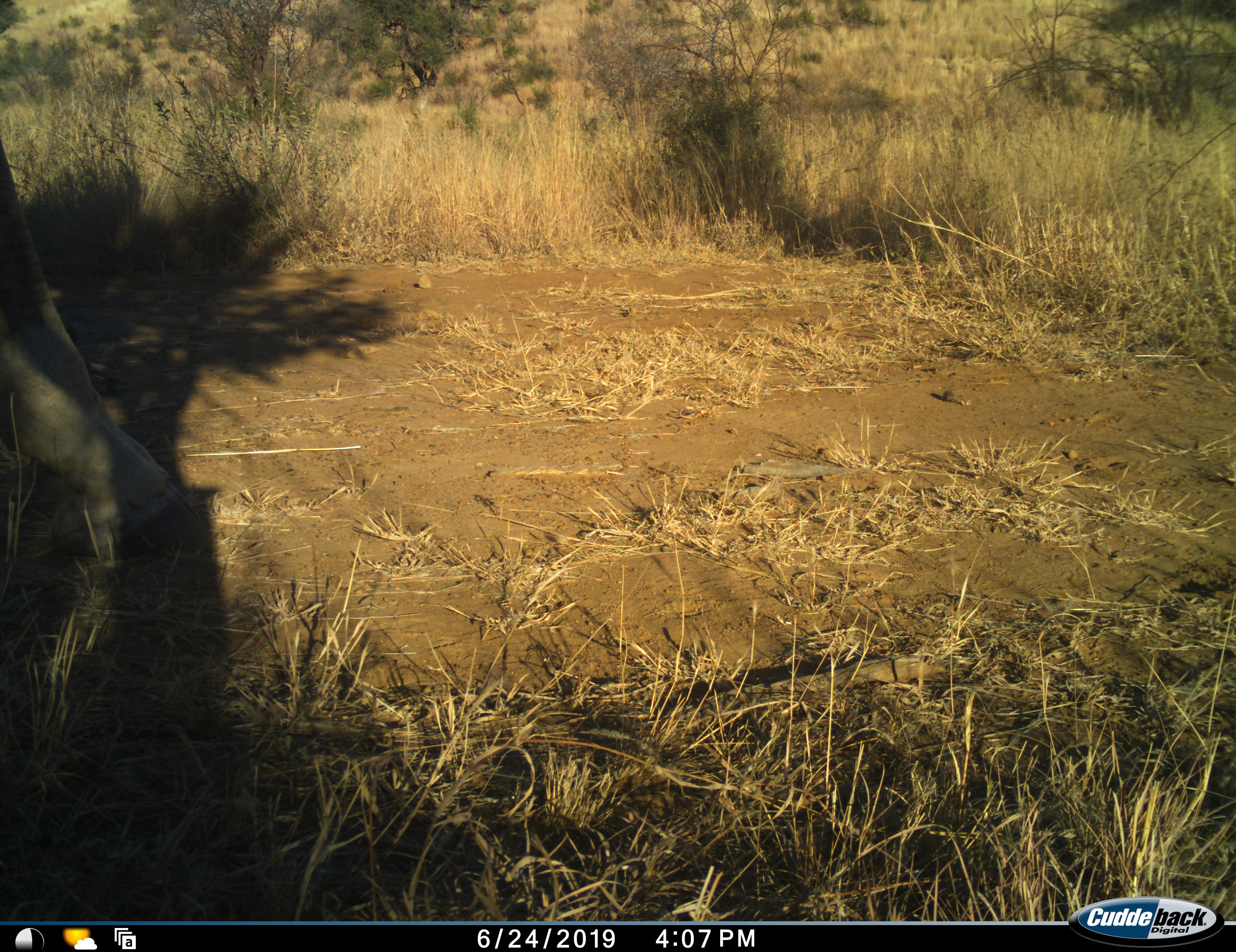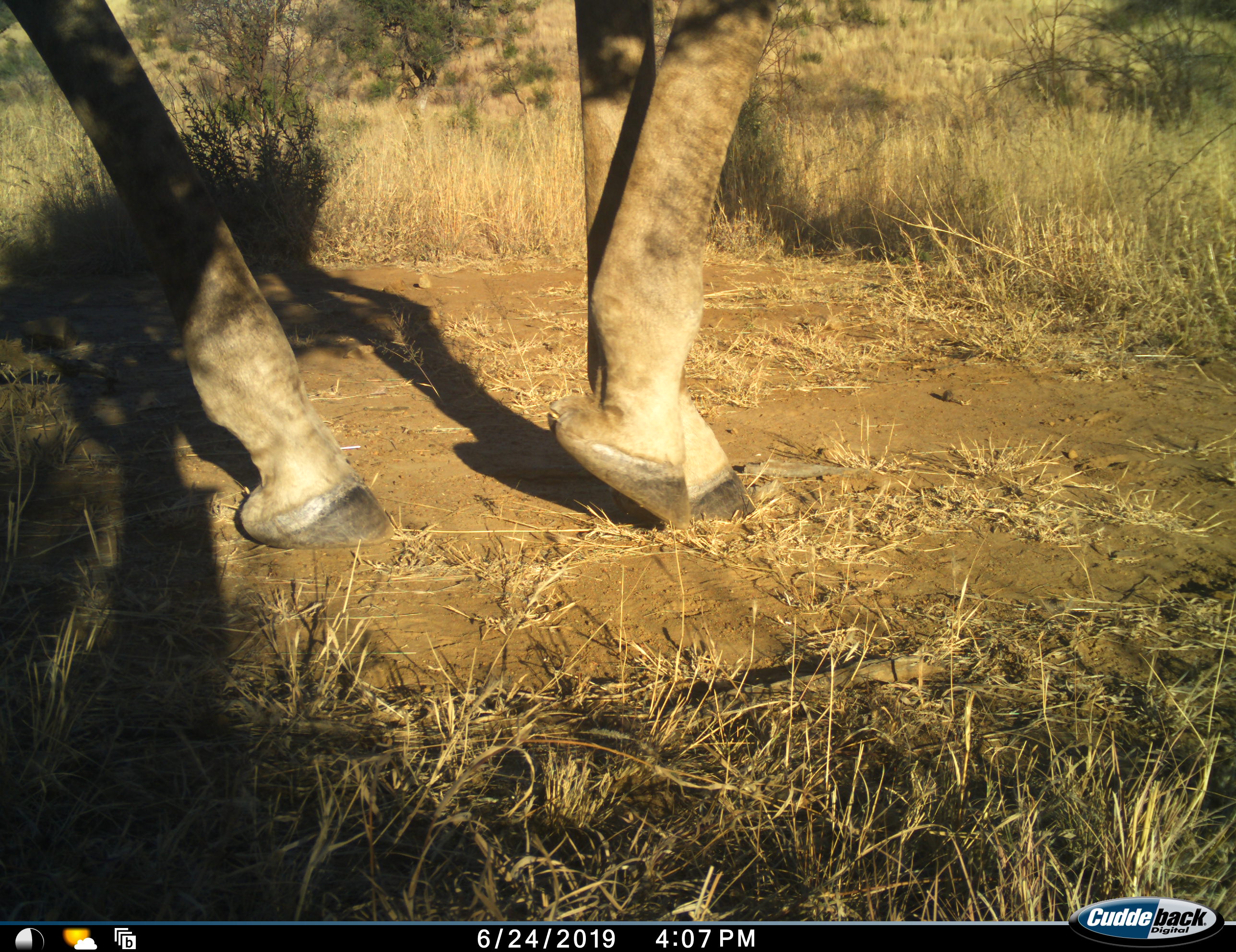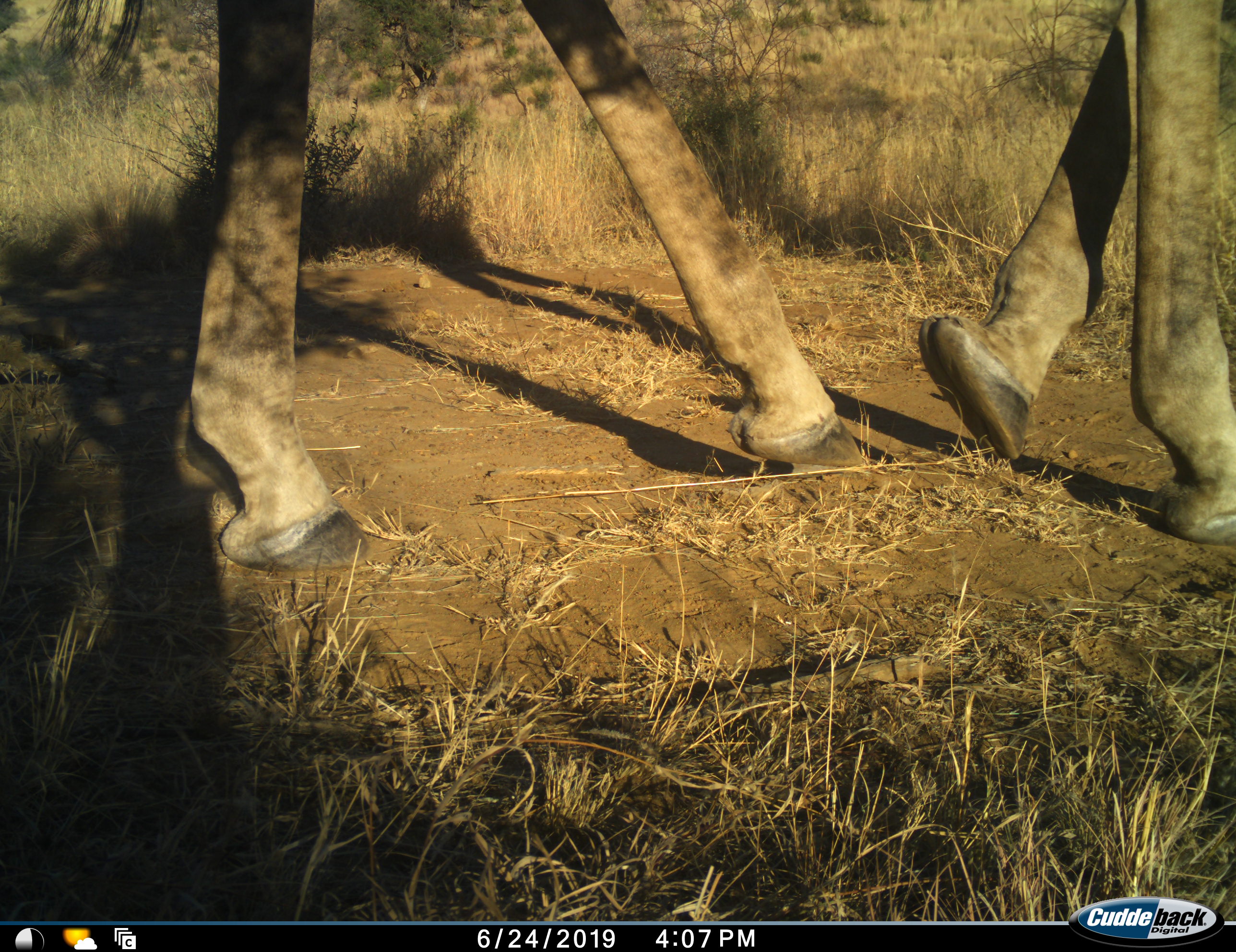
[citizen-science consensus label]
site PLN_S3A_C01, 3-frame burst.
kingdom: Animalia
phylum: Chordata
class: Mammalia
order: Artiodactyla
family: Giraffidae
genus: Giraffa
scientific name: Giraffa camelopardalis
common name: giraffe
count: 1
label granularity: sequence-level